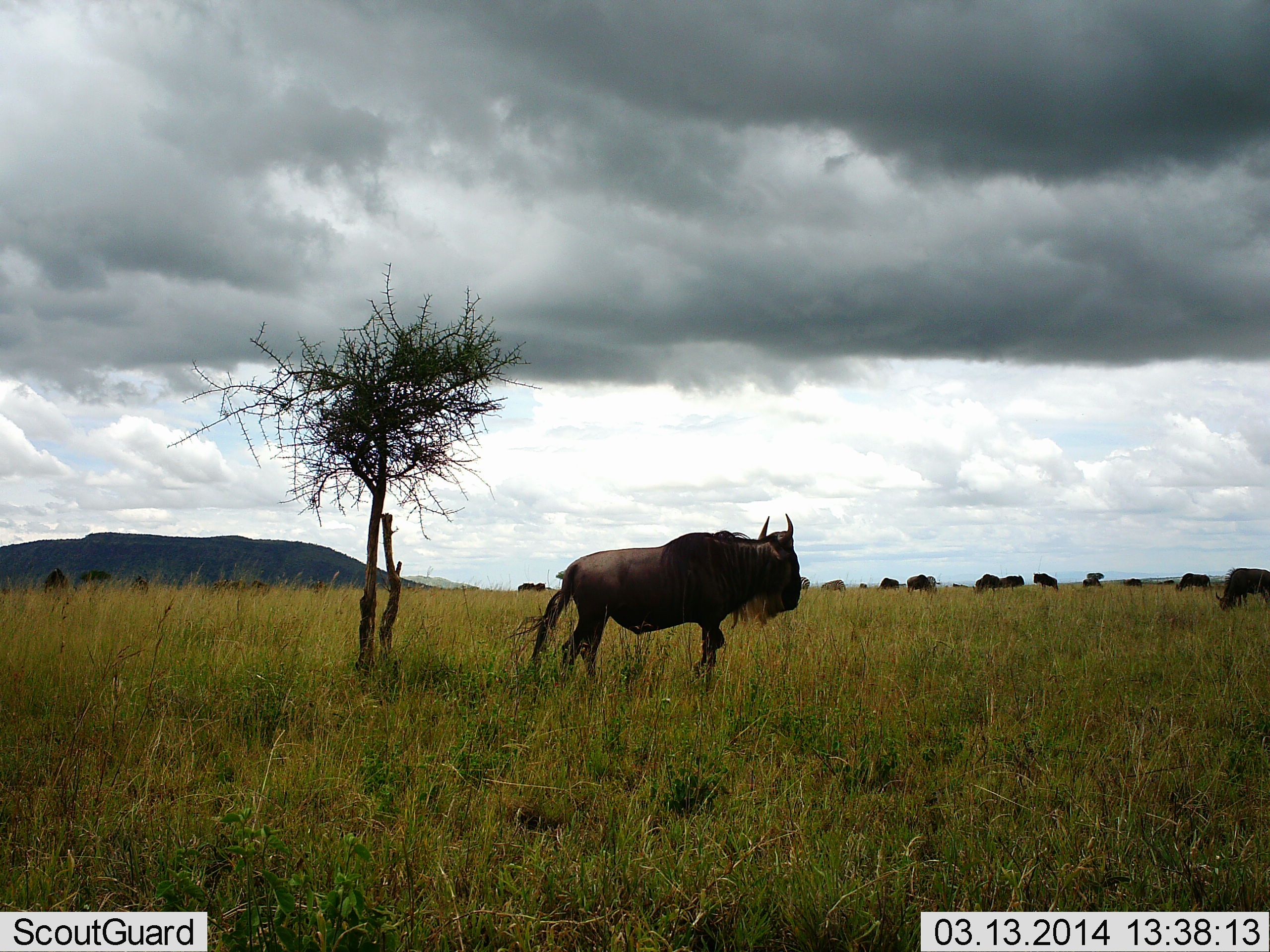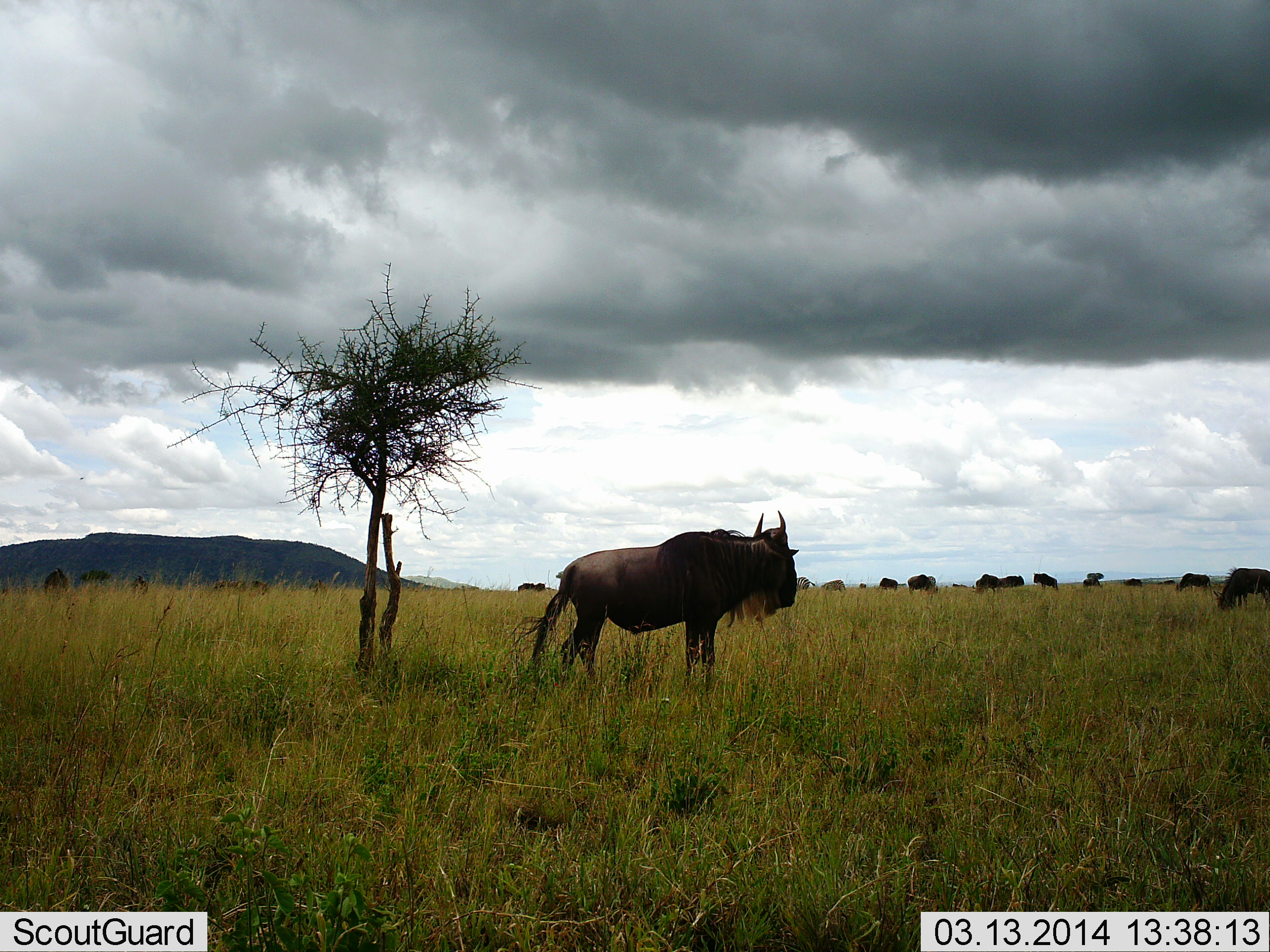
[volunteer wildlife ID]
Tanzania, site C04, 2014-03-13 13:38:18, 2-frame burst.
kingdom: Animalia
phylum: Chordata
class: Mammalia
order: Artiodactyla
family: Bovidae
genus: Connochaetes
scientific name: Connochaetes taurinus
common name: blue wildebeest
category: wildebeest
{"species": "wildebeest (blue wildebeest) (Connochaetes taurinus)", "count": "11-50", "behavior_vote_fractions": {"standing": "90%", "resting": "3%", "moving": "22%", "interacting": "2%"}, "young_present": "0%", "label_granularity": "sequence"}